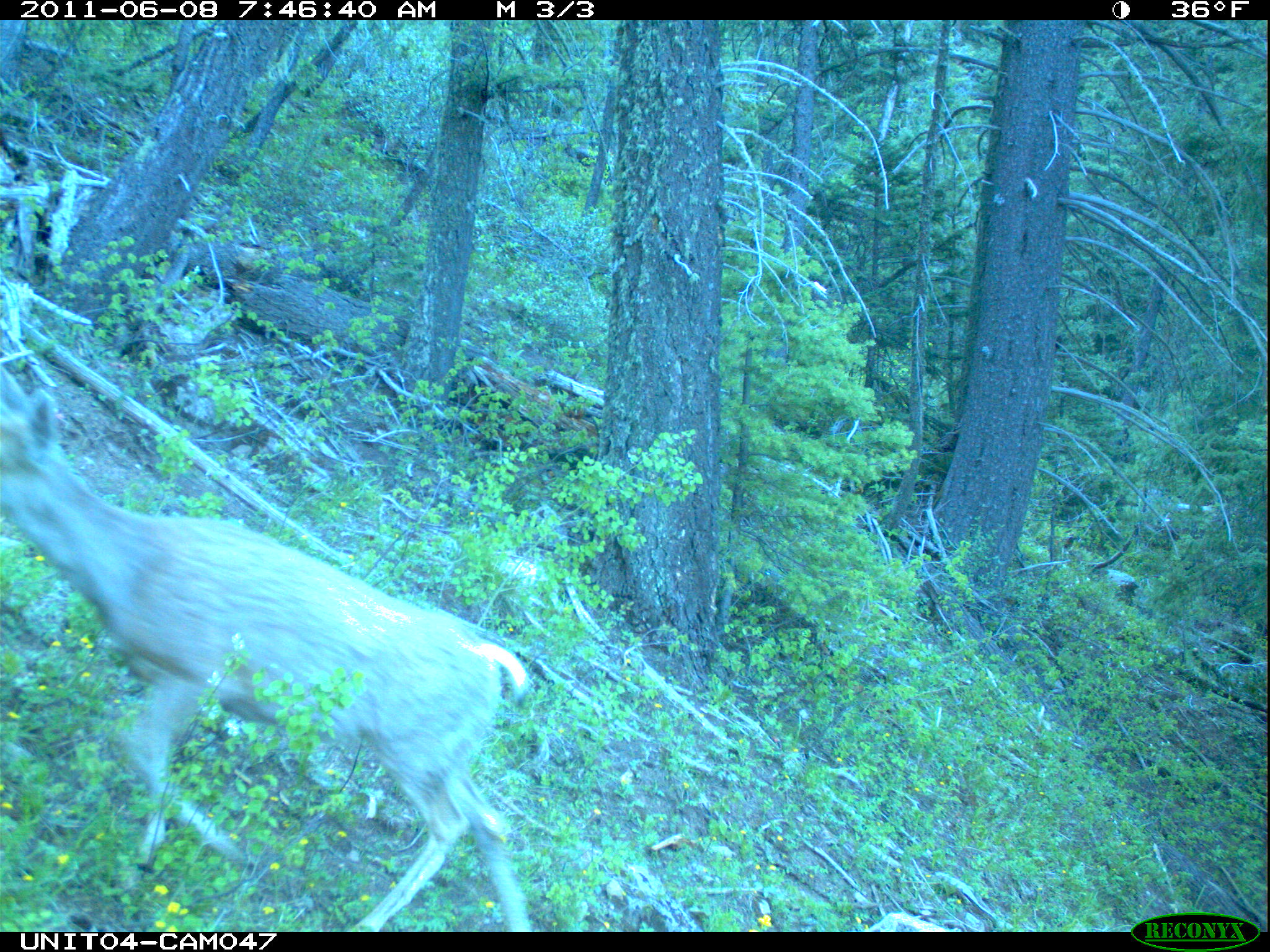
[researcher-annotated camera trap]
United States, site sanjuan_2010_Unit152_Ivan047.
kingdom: Animalia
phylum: Chordata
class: Mammalia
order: Artiodactyla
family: Cervidae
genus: Odocoileus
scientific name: Odocoileus hemionus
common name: mule deer